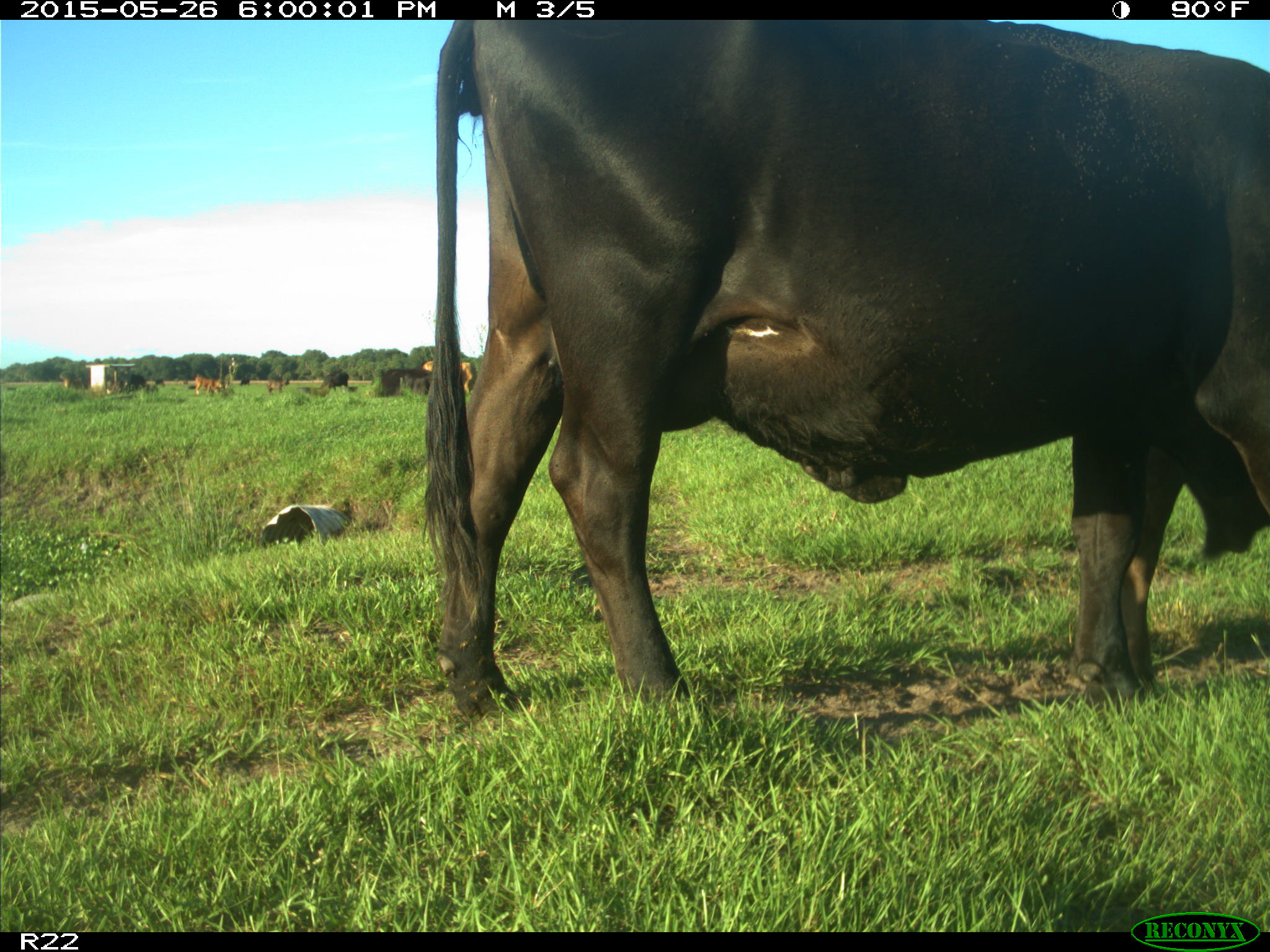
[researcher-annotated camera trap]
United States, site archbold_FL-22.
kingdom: Animalia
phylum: Chordata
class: Mammalia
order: Artiodactyla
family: Bovidae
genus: Bos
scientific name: Bos taurus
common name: domestic cow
Bos taurus (domestic cow).